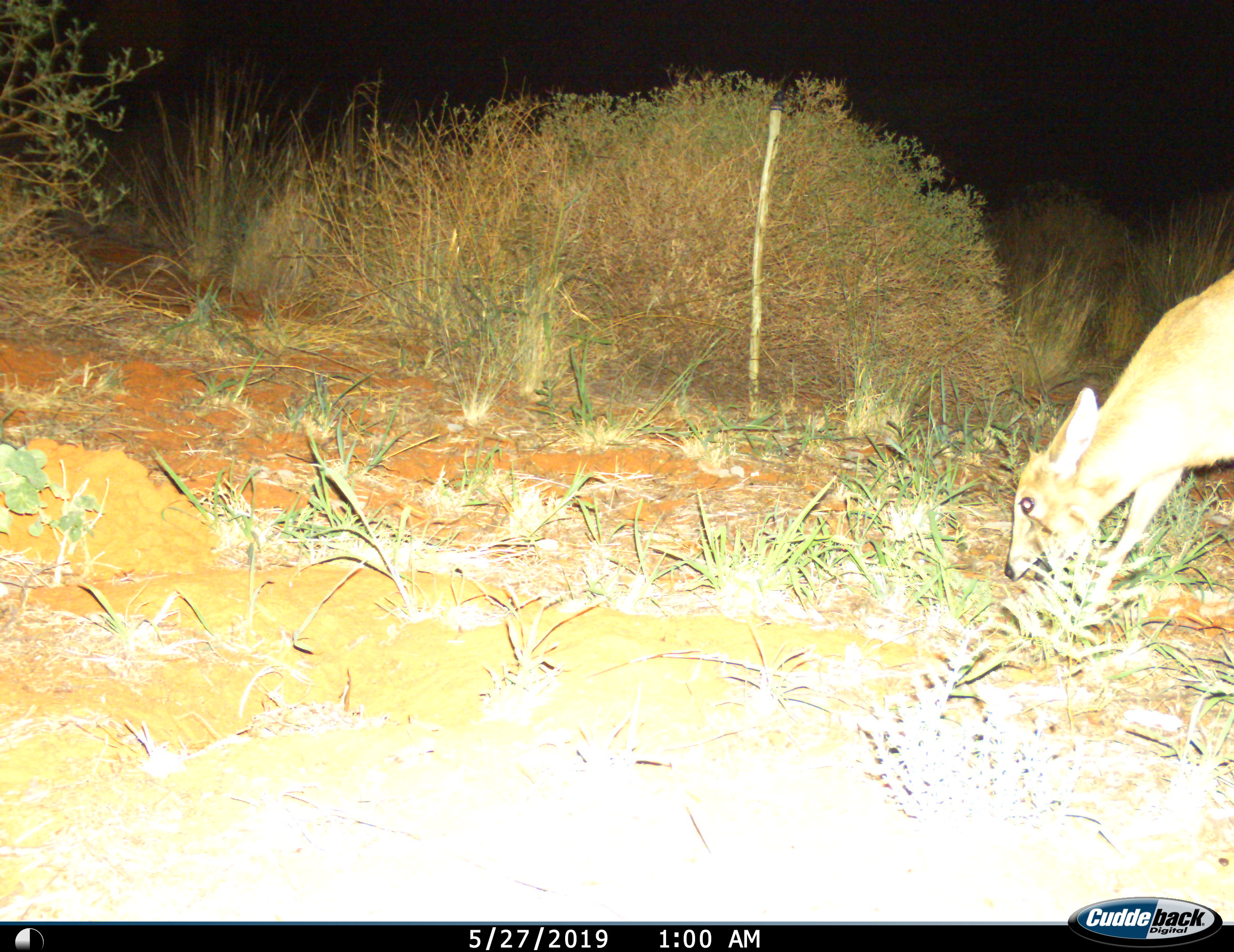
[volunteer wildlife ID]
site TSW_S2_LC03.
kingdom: Animalia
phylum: Chordata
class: Mammalia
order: Artiodactyla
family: Bovidae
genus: Sylvicapra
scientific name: Sylvicapra grimmia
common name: common duiker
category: duikercommongrey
Duikercommongrey (common duiker) (Sylvicapra grimmia), count 1. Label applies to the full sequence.